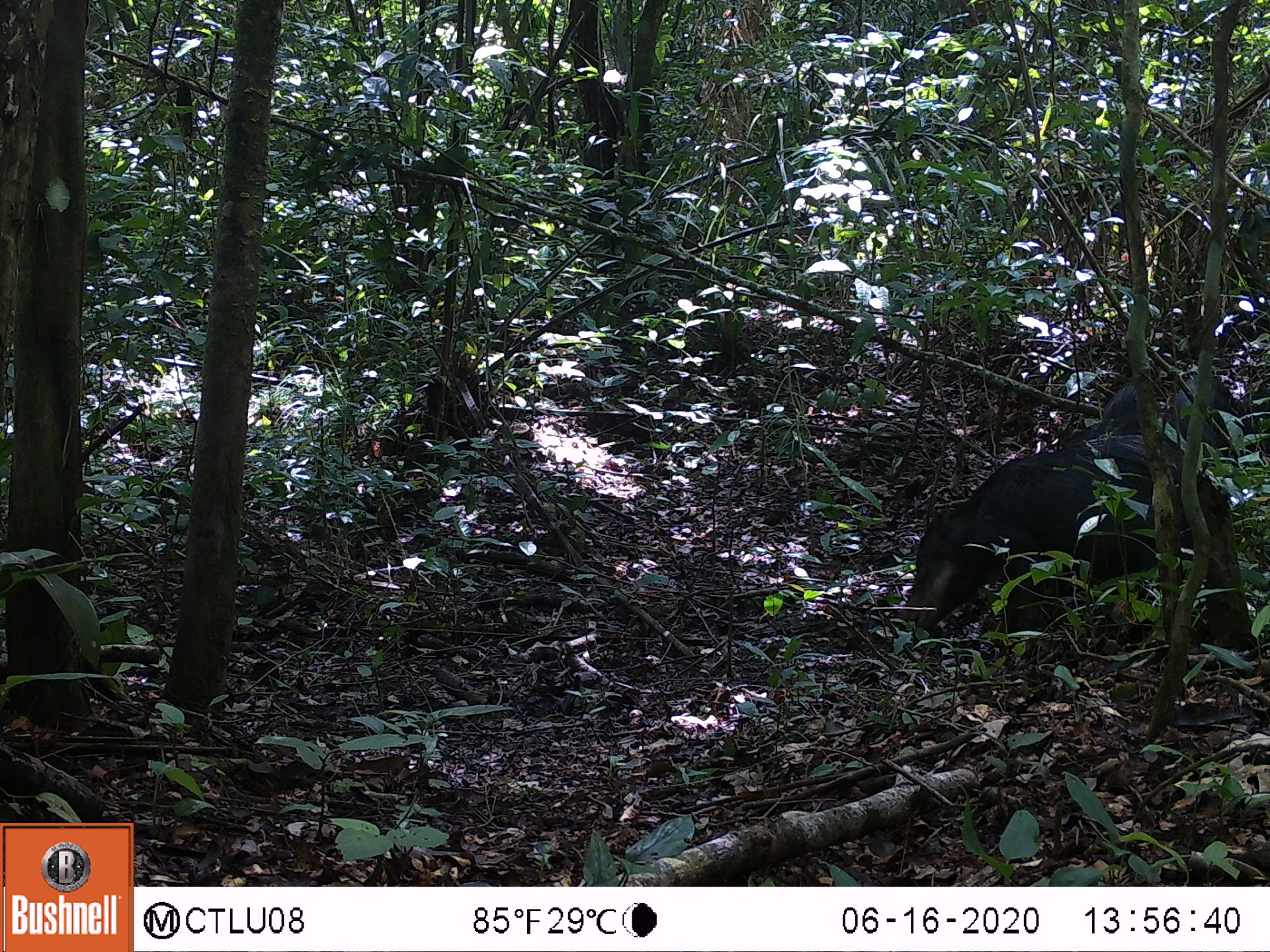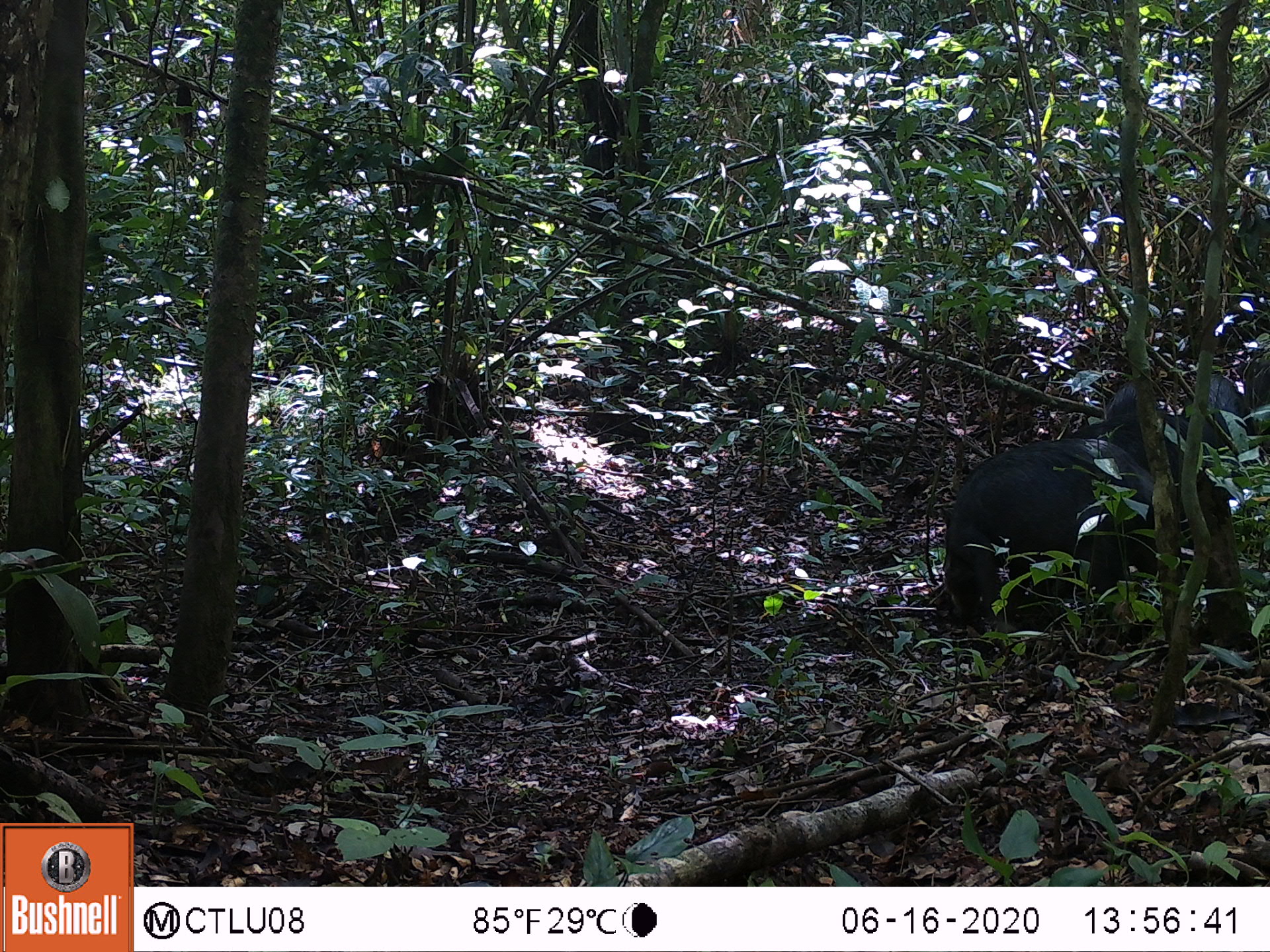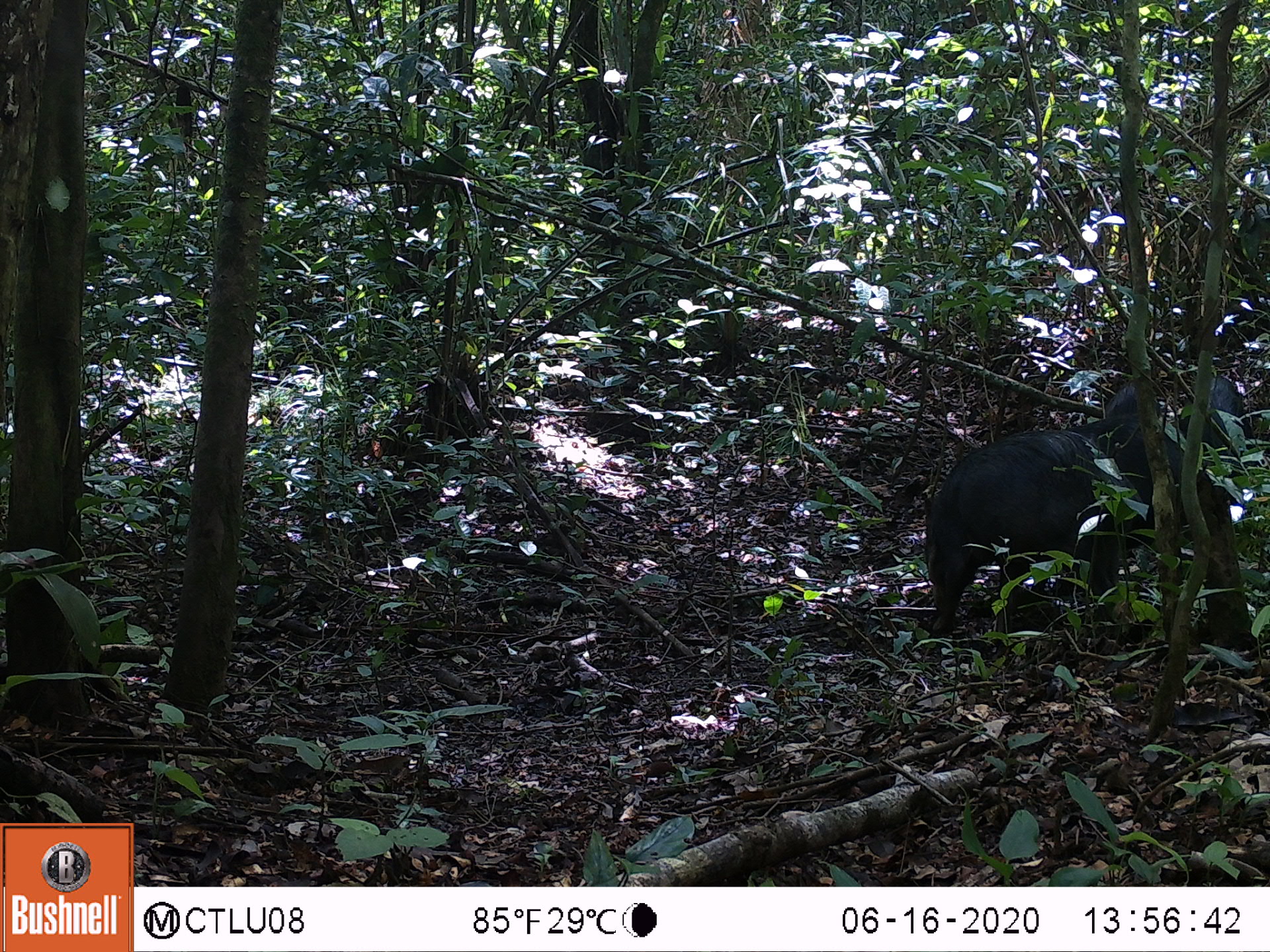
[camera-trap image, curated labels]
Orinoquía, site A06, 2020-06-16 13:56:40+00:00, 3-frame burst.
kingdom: Animalia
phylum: Chordata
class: Mammalia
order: Artiodactyla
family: Tayassuidae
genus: Tayassu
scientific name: Tayassu pecari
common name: white-lipped peccary